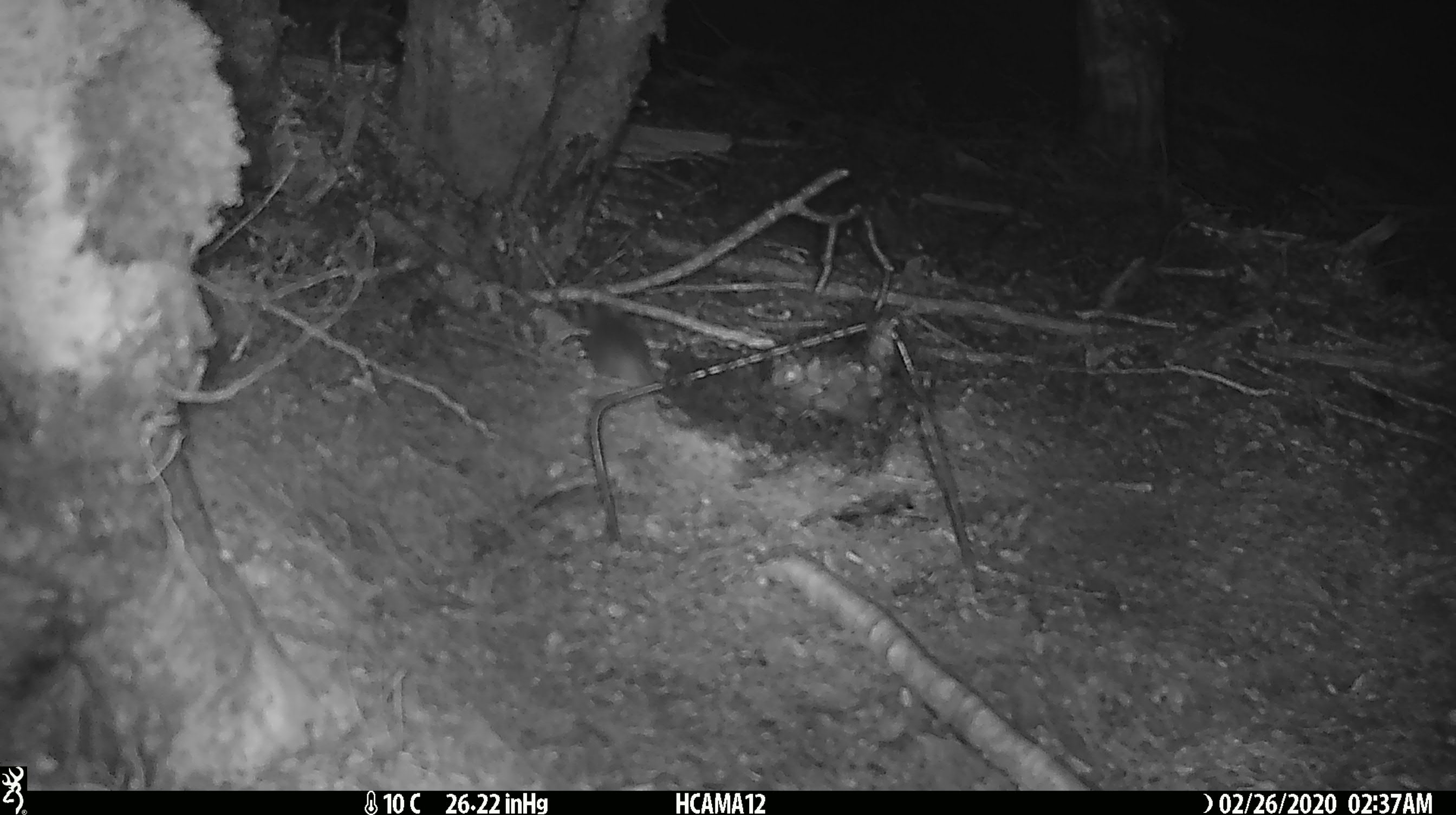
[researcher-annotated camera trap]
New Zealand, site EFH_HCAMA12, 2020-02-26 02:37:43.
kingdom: Animalia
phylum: Chordata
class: Mammalia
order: Rodentia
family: Muridae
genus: Mus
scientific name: Mus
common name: mouse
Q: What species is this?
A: Mouse (Mus).